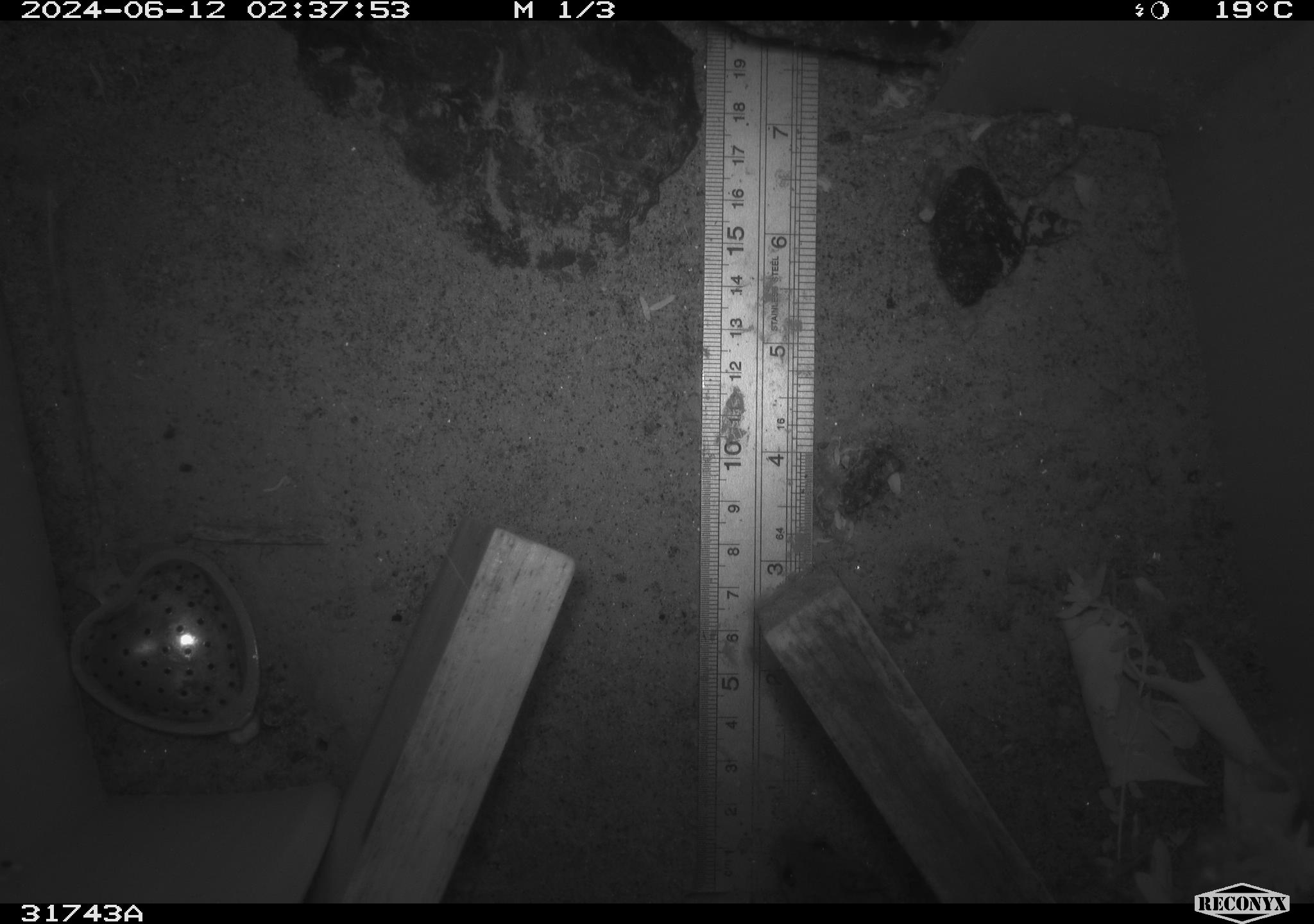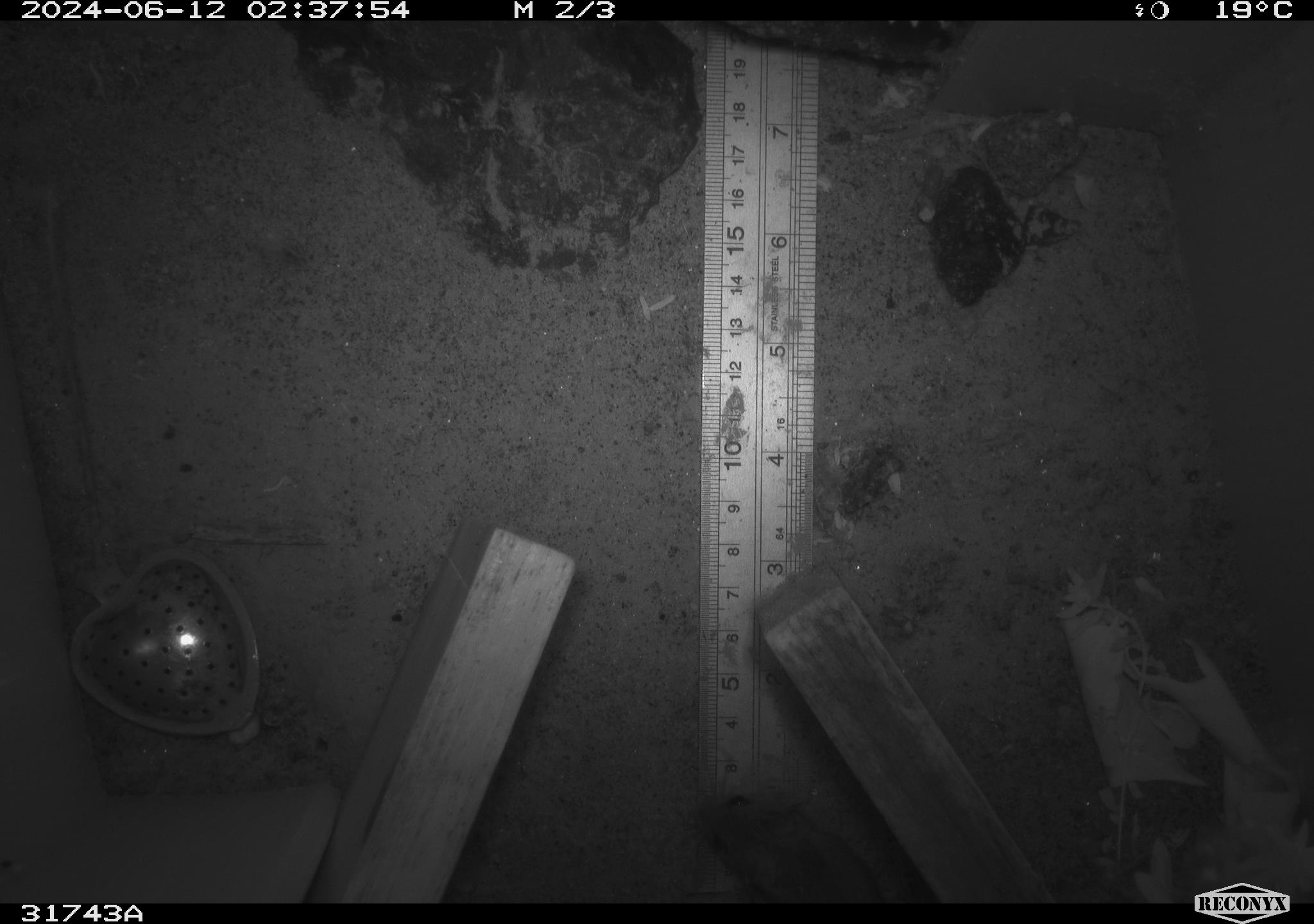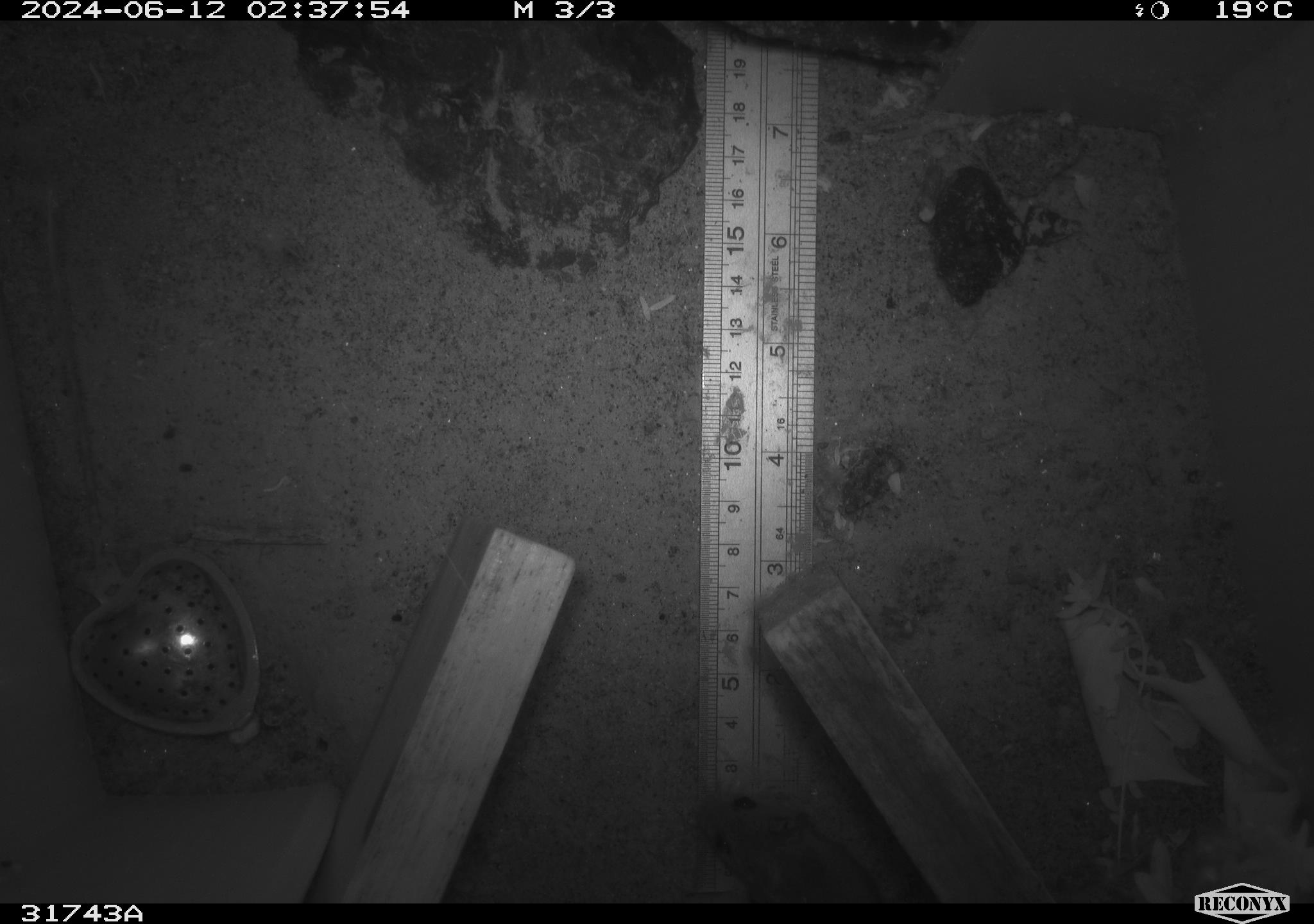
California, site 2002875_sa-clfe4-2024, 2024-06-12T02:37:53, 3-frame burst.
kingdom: Animalia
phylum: Chordata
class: Mammalia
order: Rodentia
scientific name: Rodentia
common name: mouse species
Mouse species (Rodentia).